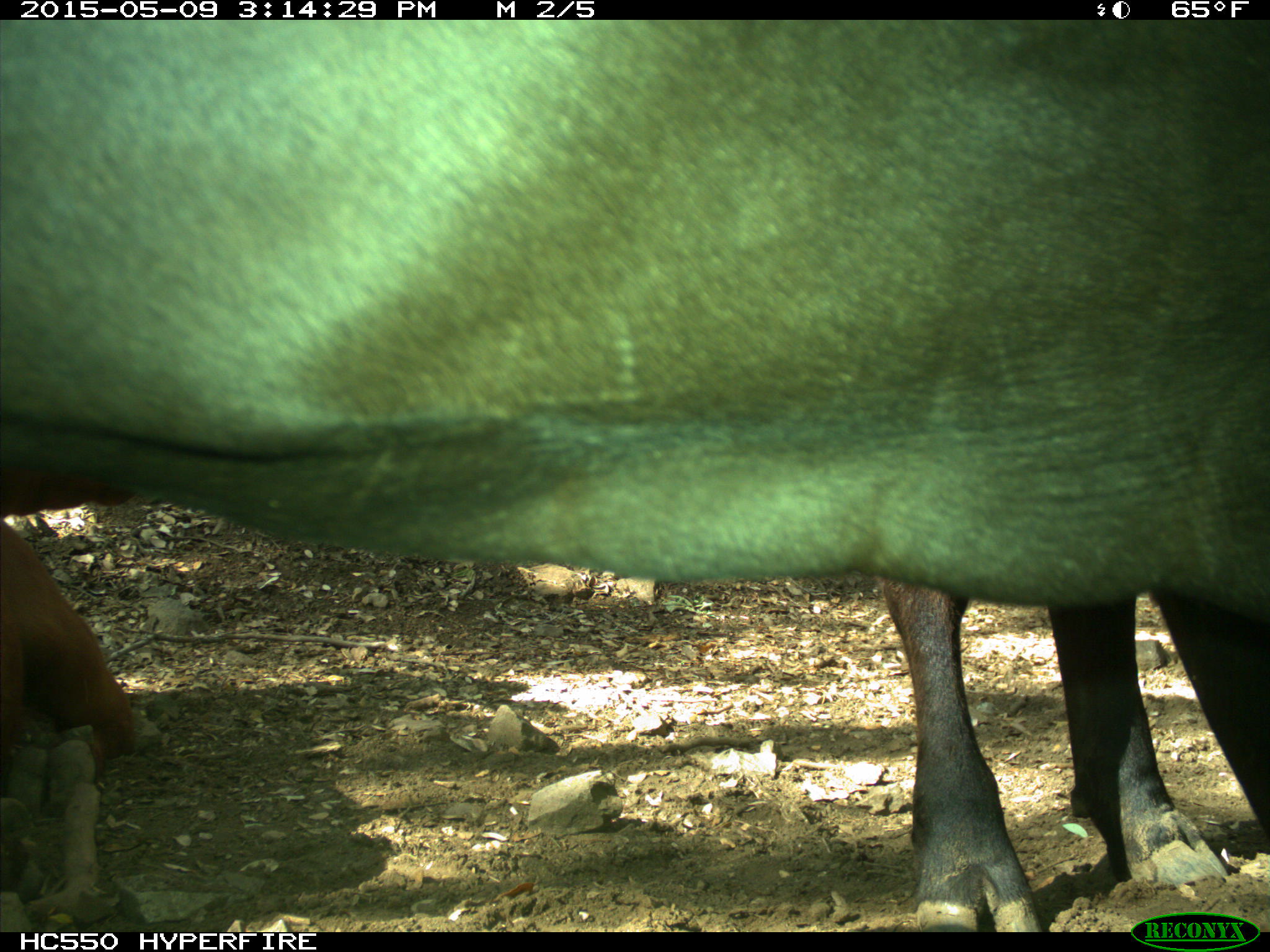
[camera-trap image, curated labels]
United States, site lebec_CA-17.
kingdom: Animalia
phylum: Chordata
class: Mammalia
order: Artiodactyla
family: Bovidae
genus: Bos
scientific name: Bos taurus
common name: domestic cow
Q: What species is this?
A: Bos taurus (domestic cow).